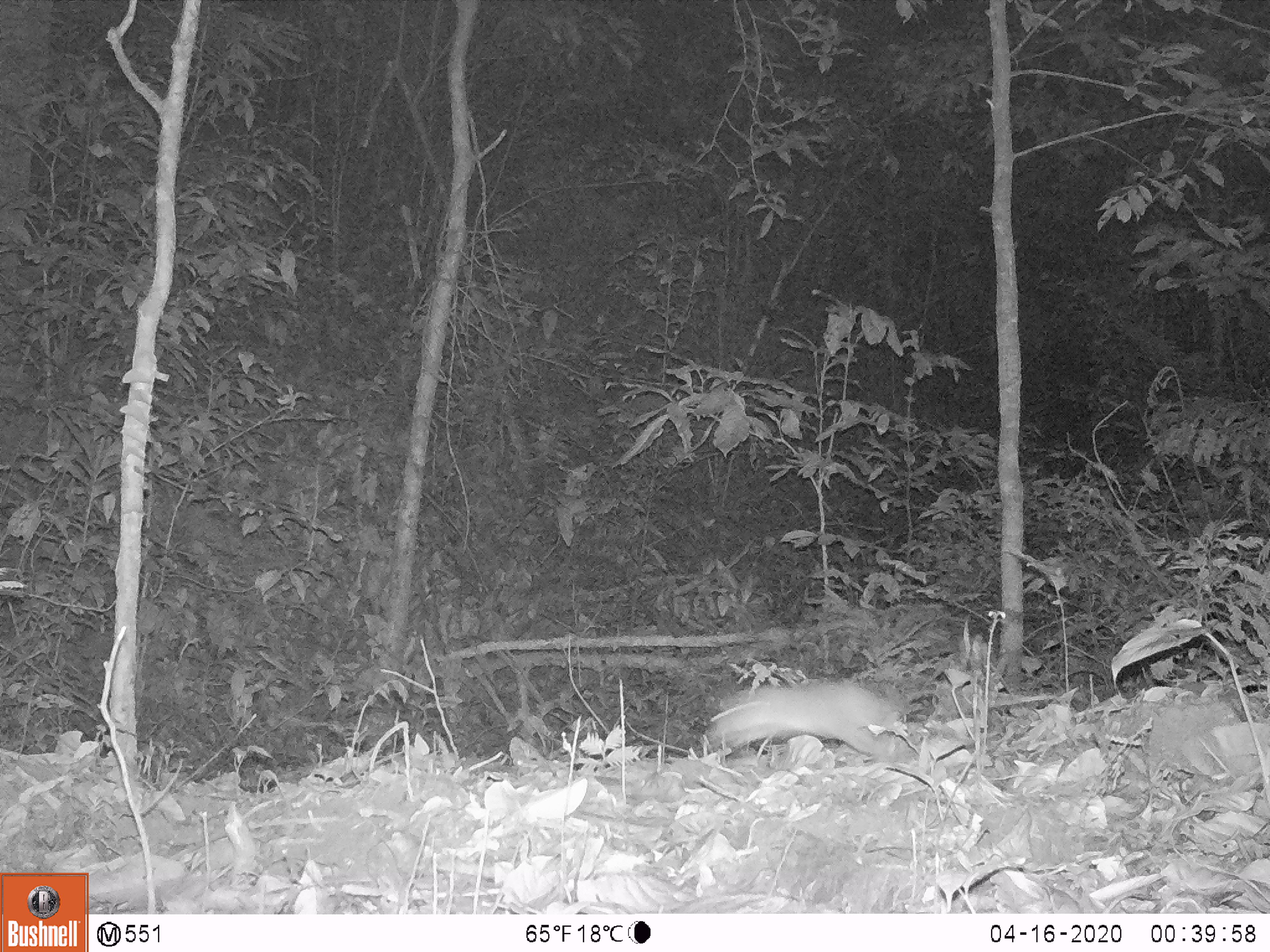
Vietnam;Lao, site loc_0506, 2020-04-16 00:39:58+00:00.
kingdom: Animalia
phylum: Chordata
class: Mammalia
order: Rodentia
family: Muridae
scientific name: Muridae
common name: old-world mice and rats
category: unidentified murid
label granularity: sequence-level